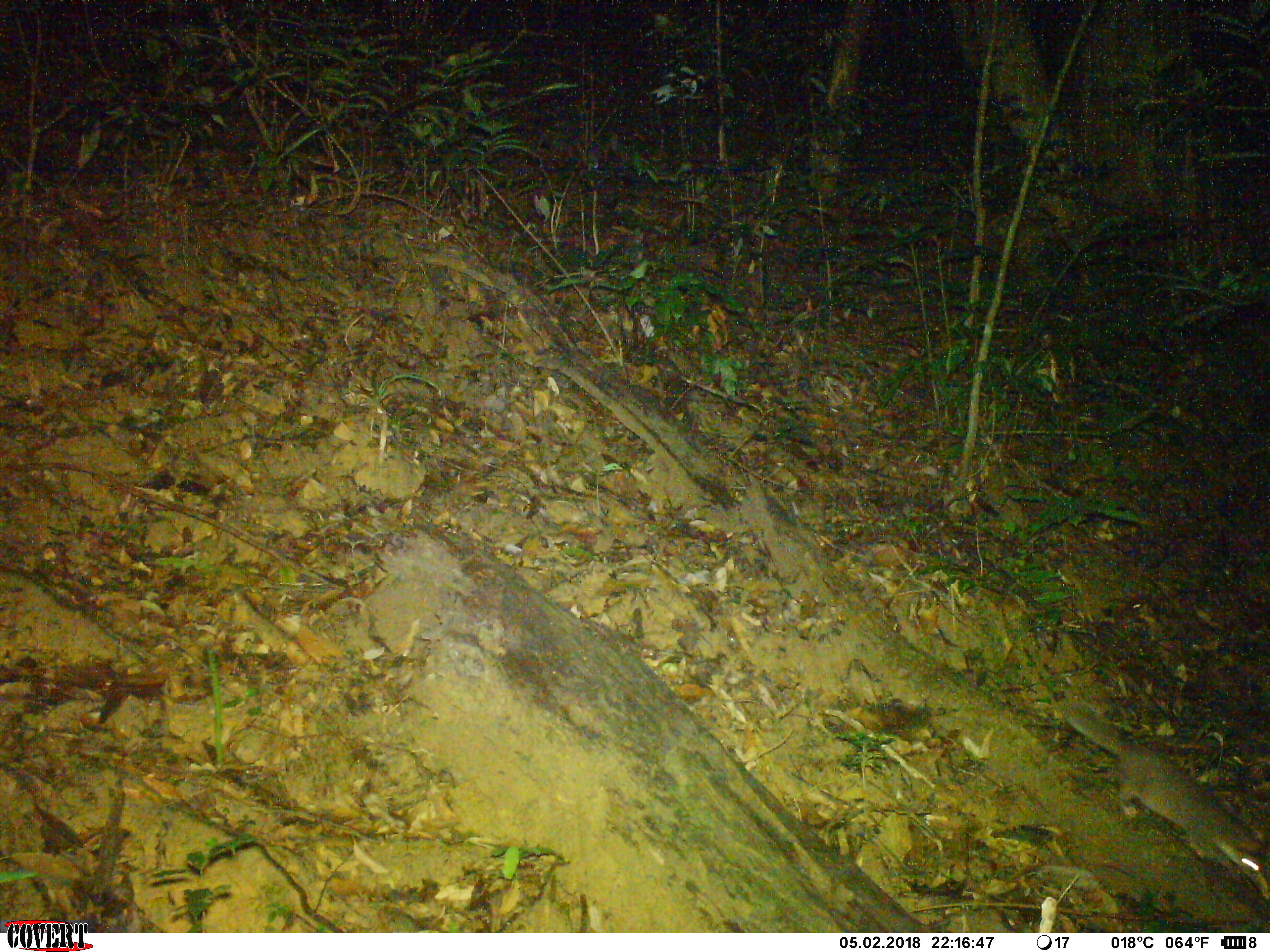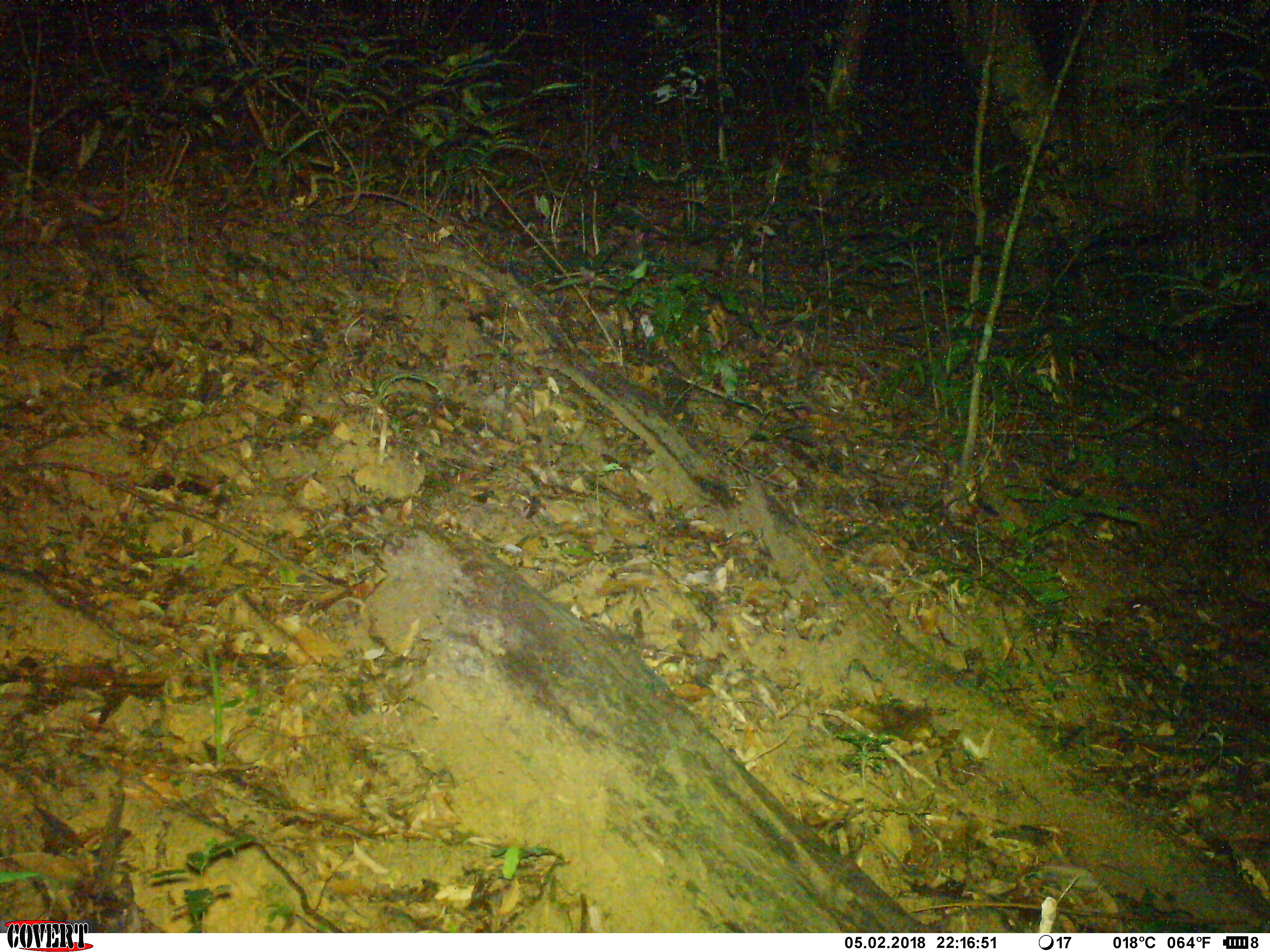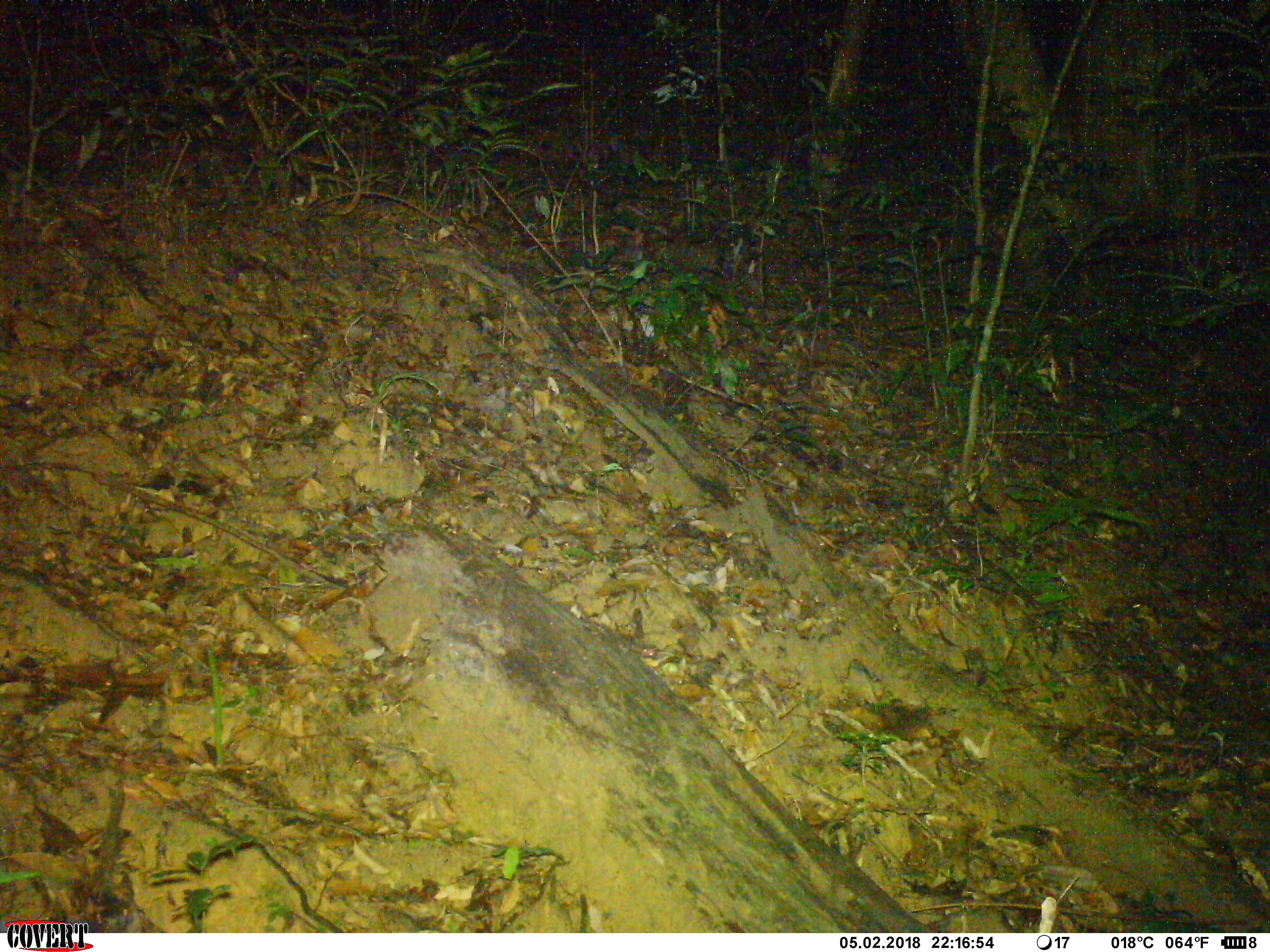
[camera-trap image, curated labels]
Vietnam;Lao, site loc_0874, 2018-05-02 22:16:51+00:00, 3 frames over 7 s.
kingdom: Animalia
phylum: Chordata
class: Mammalia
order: Carnivora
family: Mustelidae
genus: Melogale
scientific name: Melogale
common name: ferret badger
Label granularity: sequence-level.